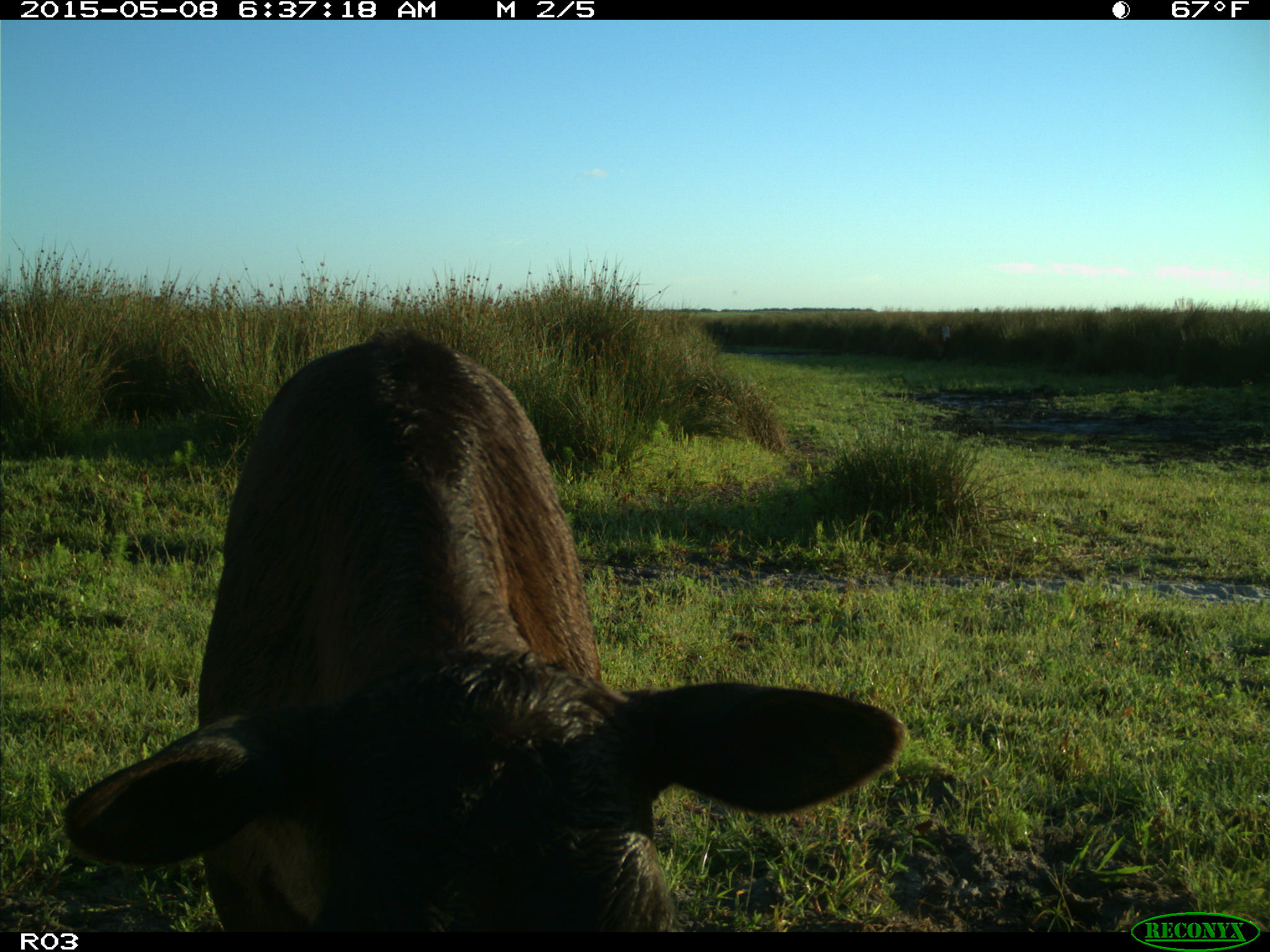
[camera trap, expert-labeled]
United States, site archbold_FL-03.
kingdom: Animalia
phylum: Chordata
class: Mammalia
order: Artiodactyla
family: Bovidae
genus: Bos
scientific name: Bos taurus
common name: domestic cow